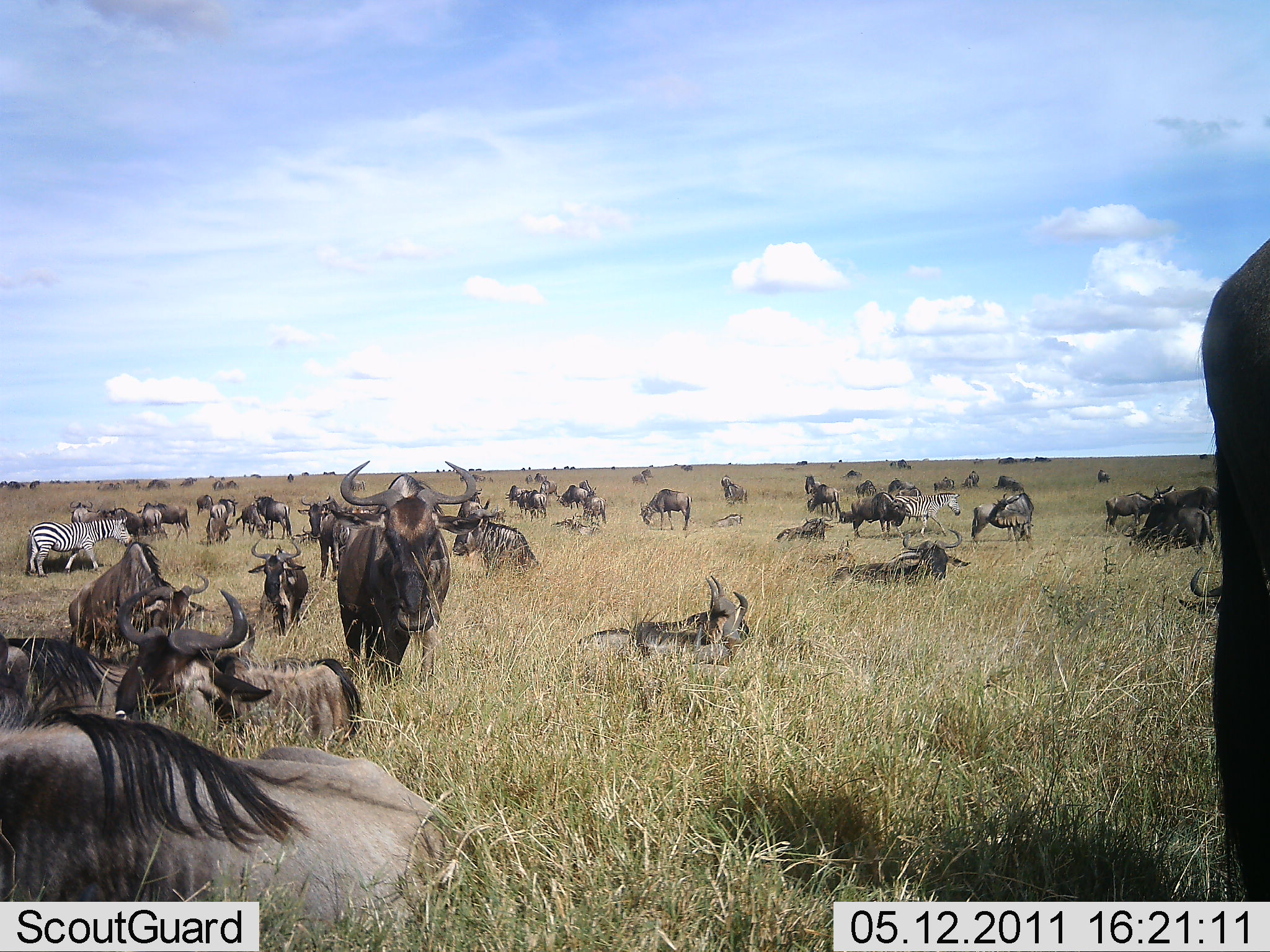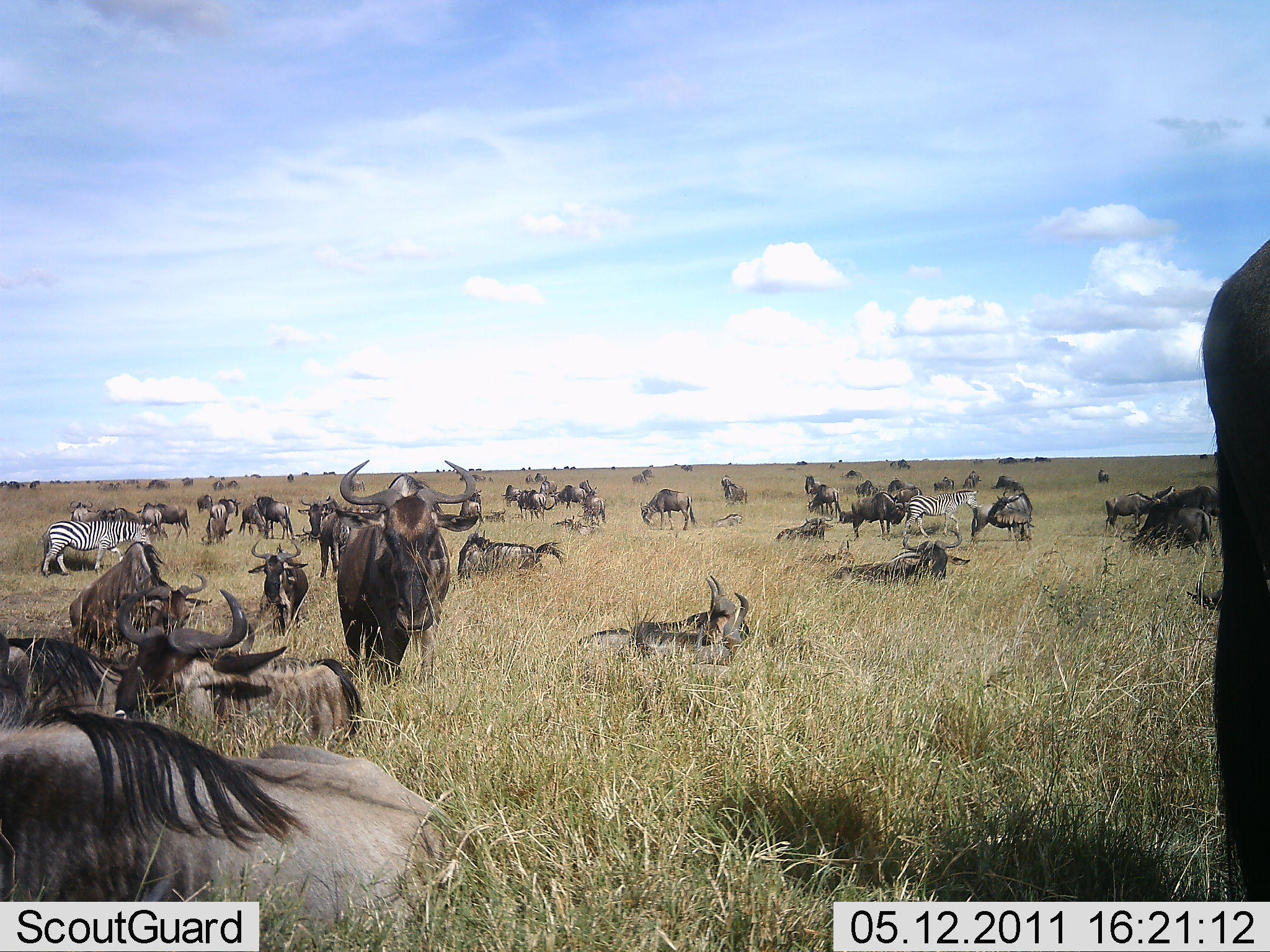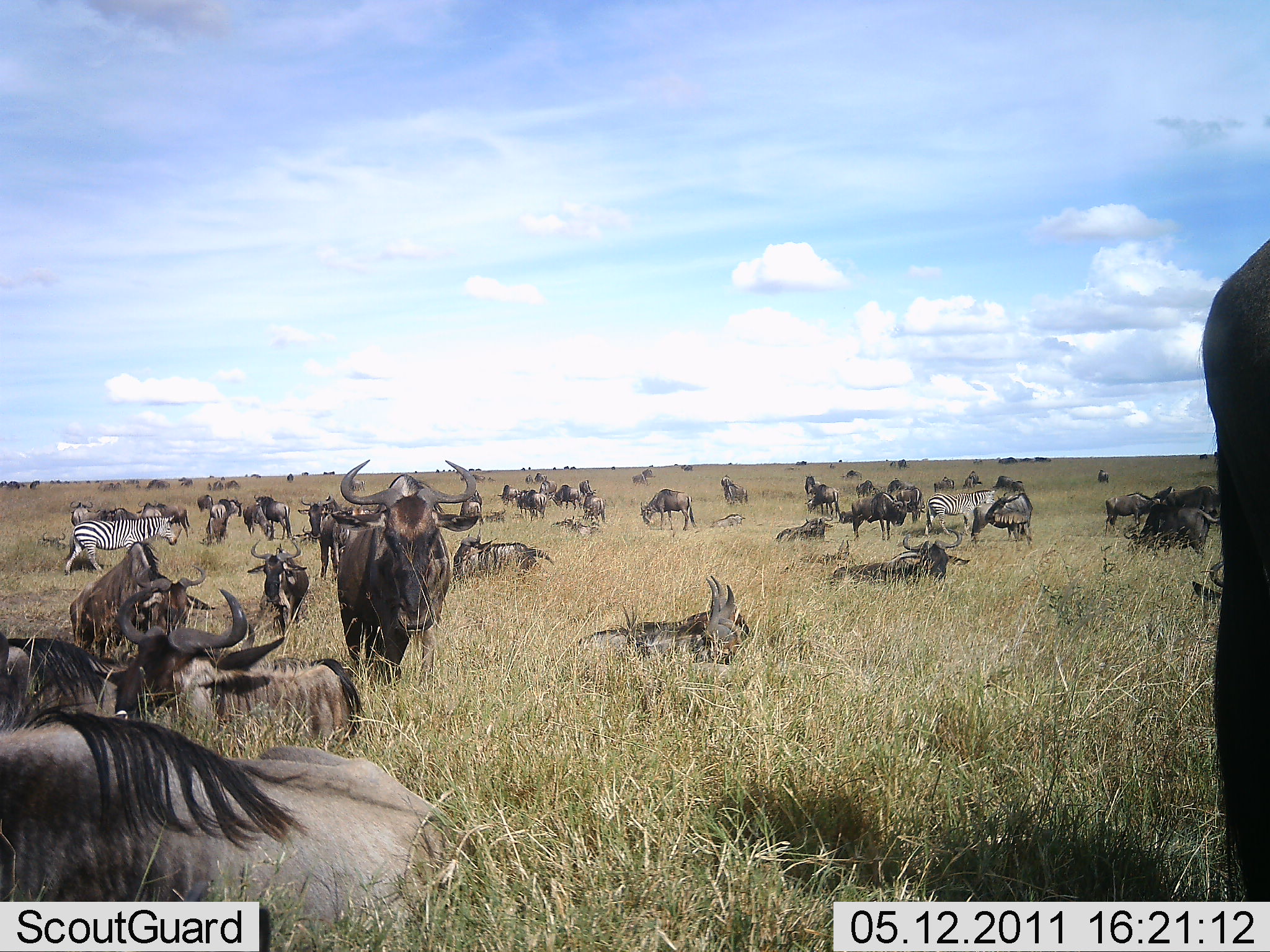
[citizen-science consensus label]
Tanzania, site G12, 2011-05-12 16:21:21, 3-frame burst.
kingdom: Animalia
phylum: Chordata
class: Mammalia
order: Artiodactyla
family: Bovidae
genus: Connochaetes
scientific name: Connochaetes taurinus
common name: blue wildebeest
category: wildebeest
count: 51+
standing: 82%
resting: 100%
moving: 27%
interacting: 18%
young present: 18%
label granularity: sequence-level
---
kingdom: Animalia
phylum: Chordata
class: Mammalia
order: Perissodactyla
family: Equidae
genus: Equus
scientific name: Equus quagga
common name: plains zebra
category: zebra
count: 2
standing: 18%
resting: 9%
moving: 91%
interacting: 0%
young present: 0%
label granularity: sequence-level